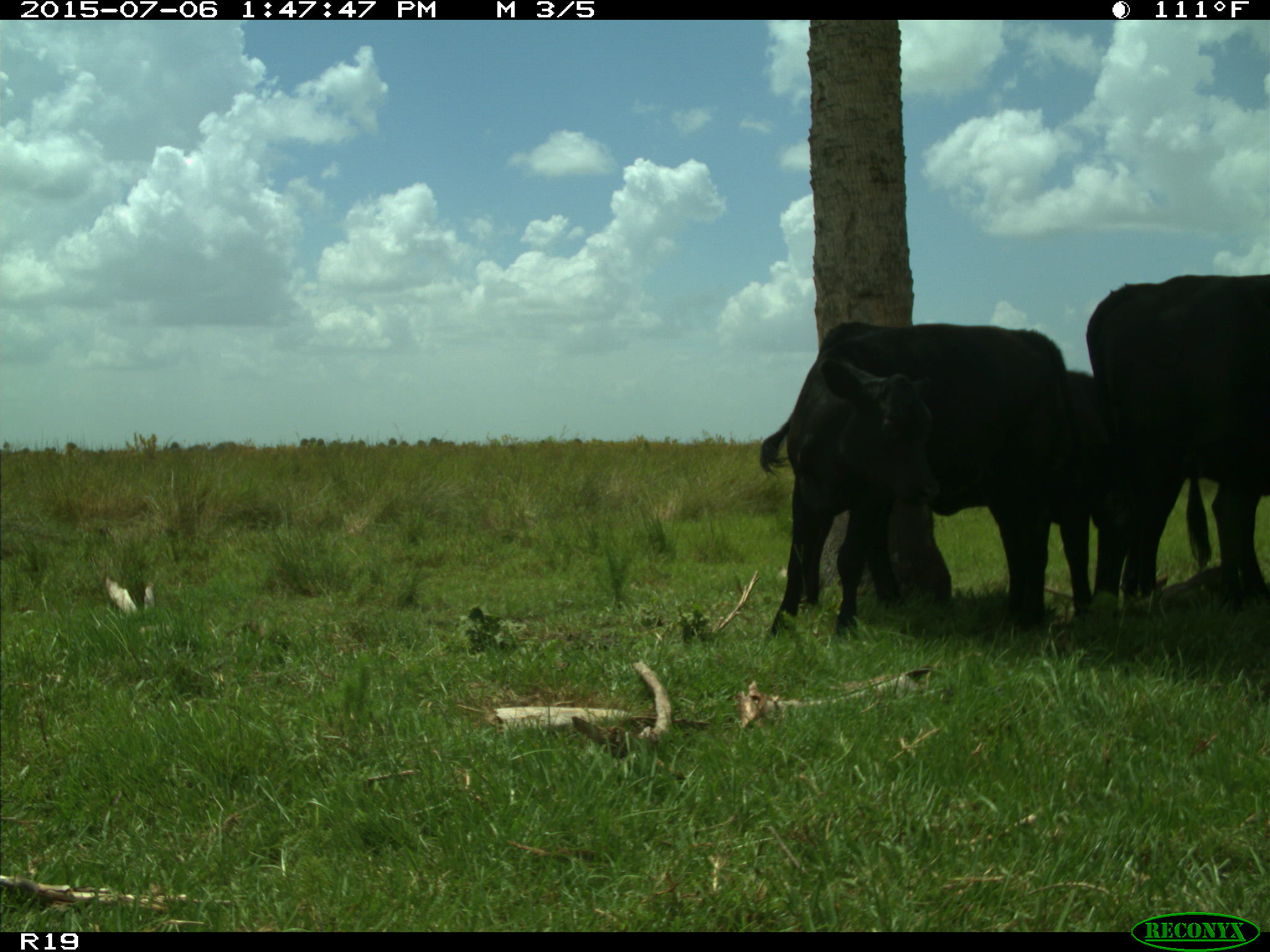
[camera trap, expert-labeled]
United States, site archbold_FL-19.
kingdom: Animalia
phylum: Chordata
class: Mammalia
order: Artiodactyla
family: Bovidae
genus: Bos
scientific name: Bos taurus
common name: domestic cow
Bos taurus (domestic cow).